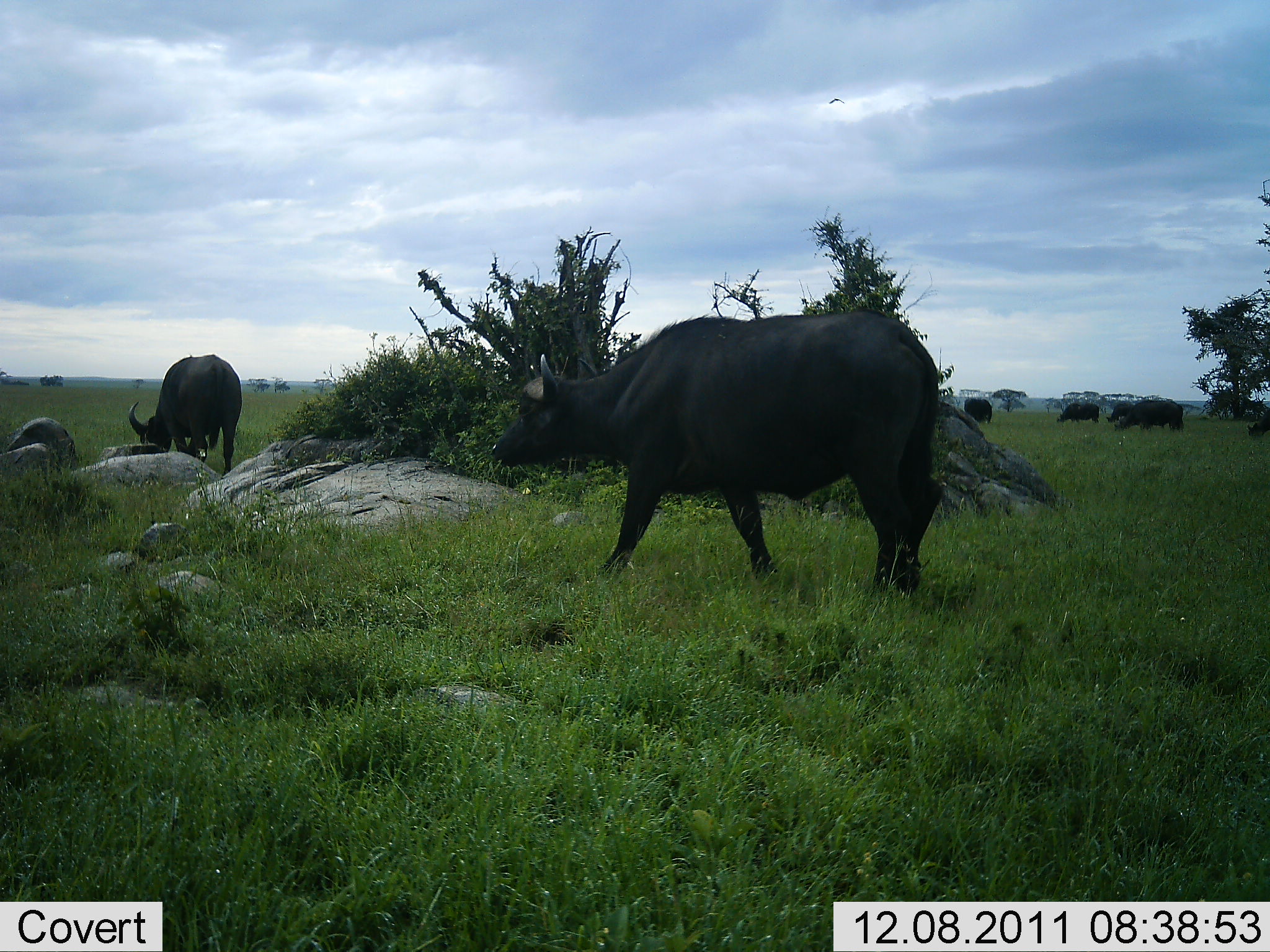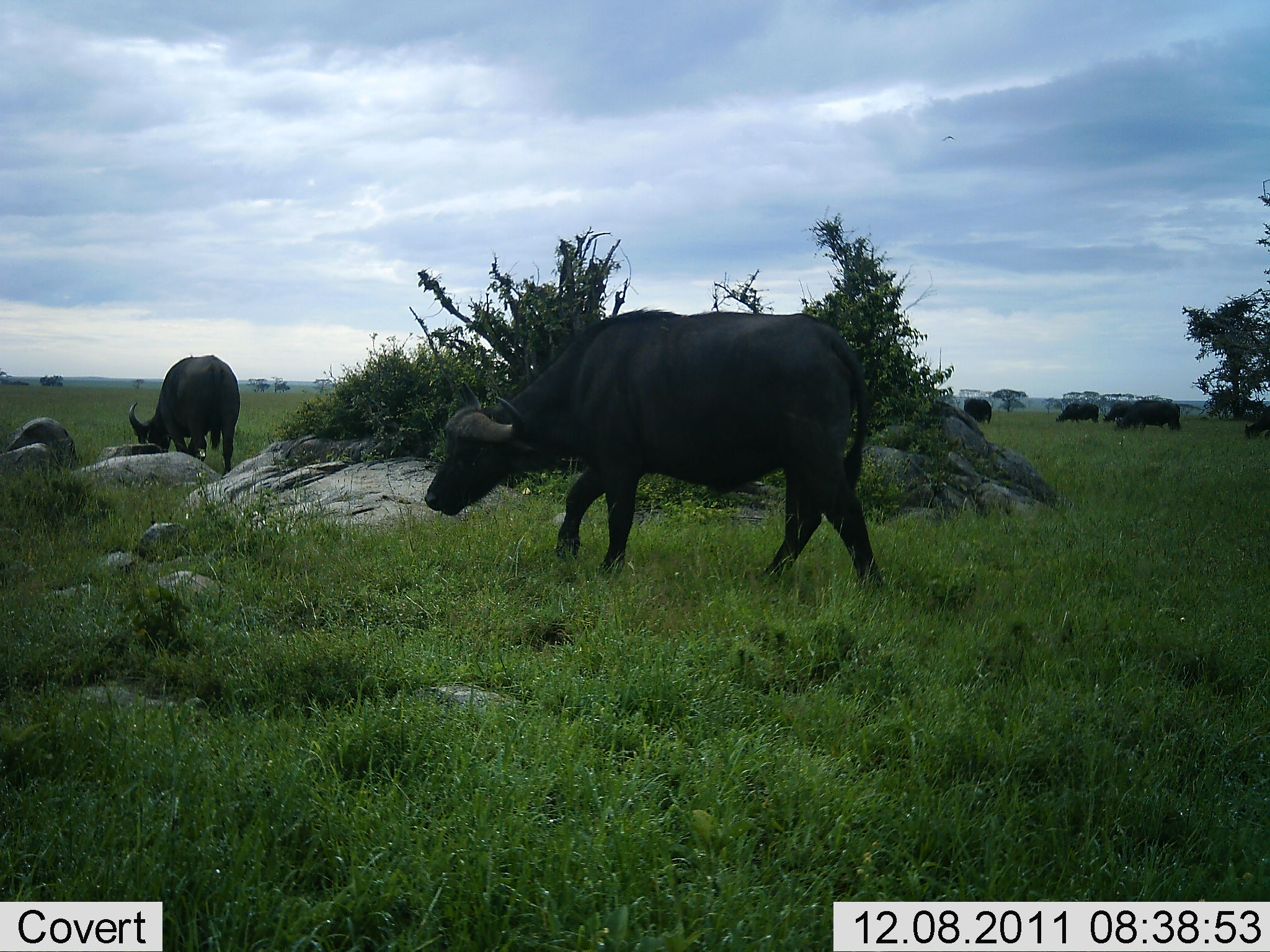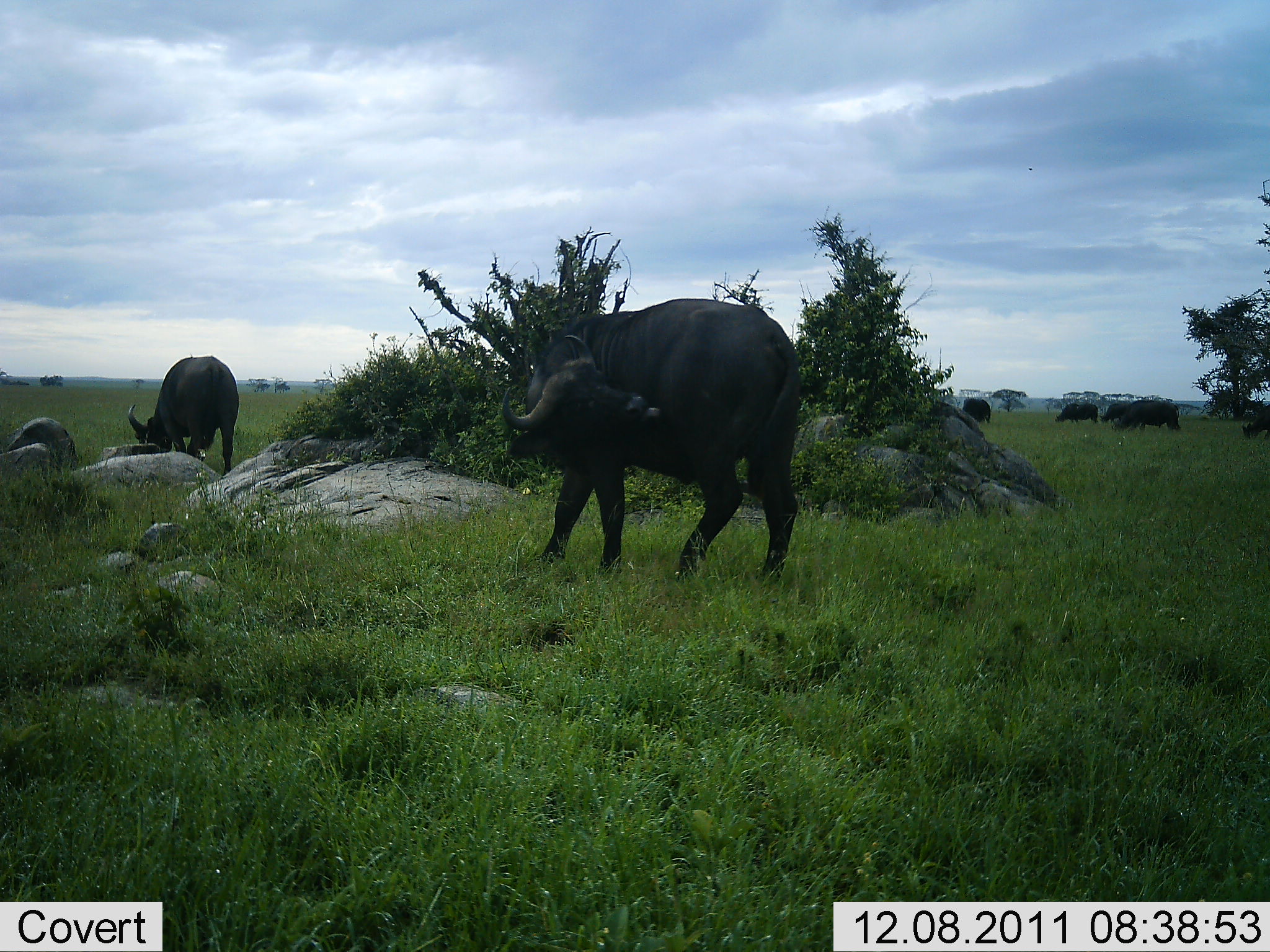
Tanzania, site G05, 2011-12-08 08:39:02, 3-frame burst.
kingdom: Animalia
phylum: Chordata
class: Mammalia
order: Artiodactyla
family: Bovidae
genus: Syncerus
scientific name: Syncerus caffer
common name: cape buffalo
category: buffalo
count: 7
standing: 40%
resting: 0%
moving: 70%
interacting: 10%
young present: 0%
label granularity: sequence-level